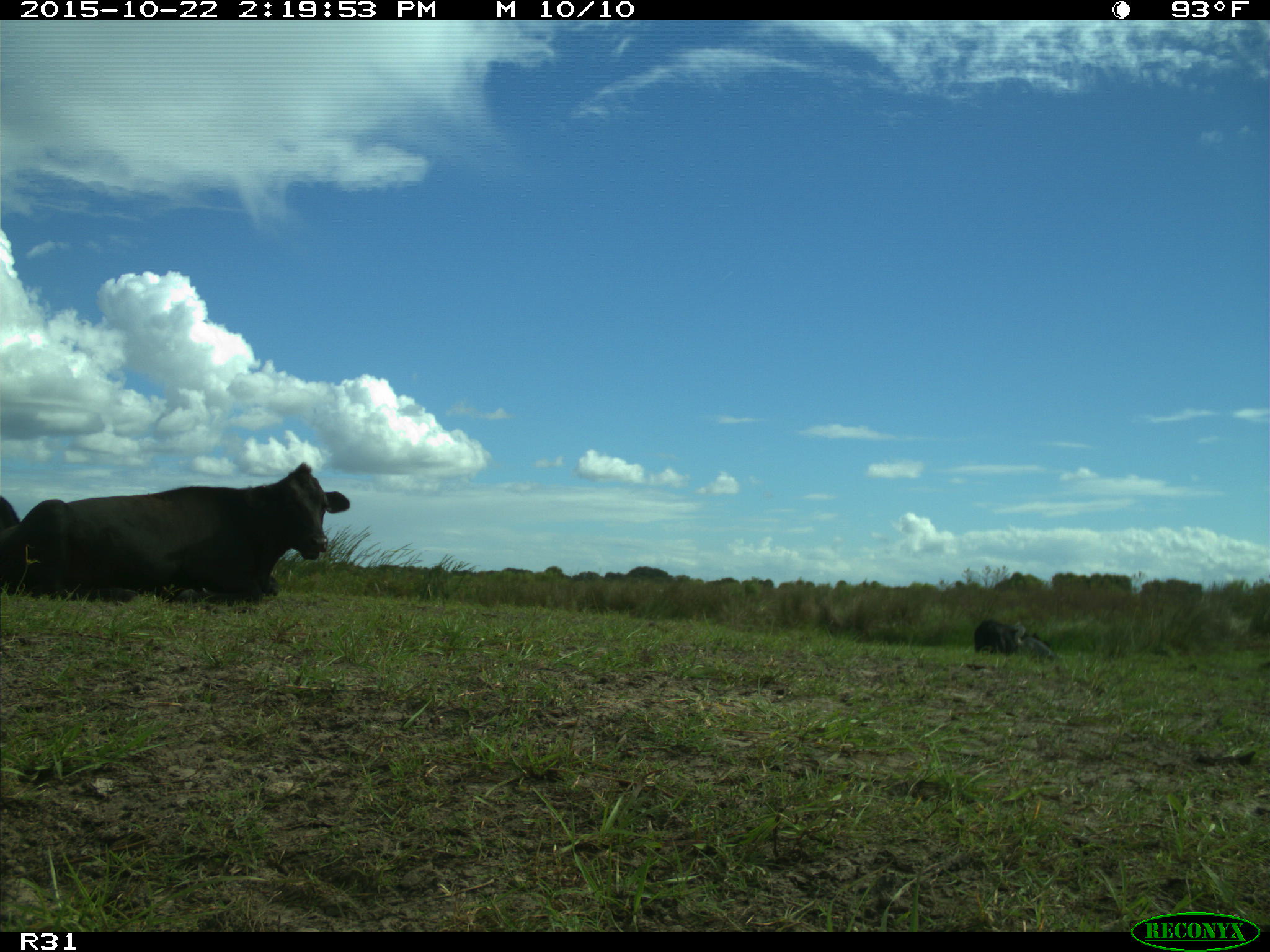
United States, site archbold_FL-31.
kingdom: Animalia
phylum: Chordata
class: Mammalia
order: Artiodactyla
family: Bovidae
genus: Bos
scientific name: Bos taurus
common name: domestic cow